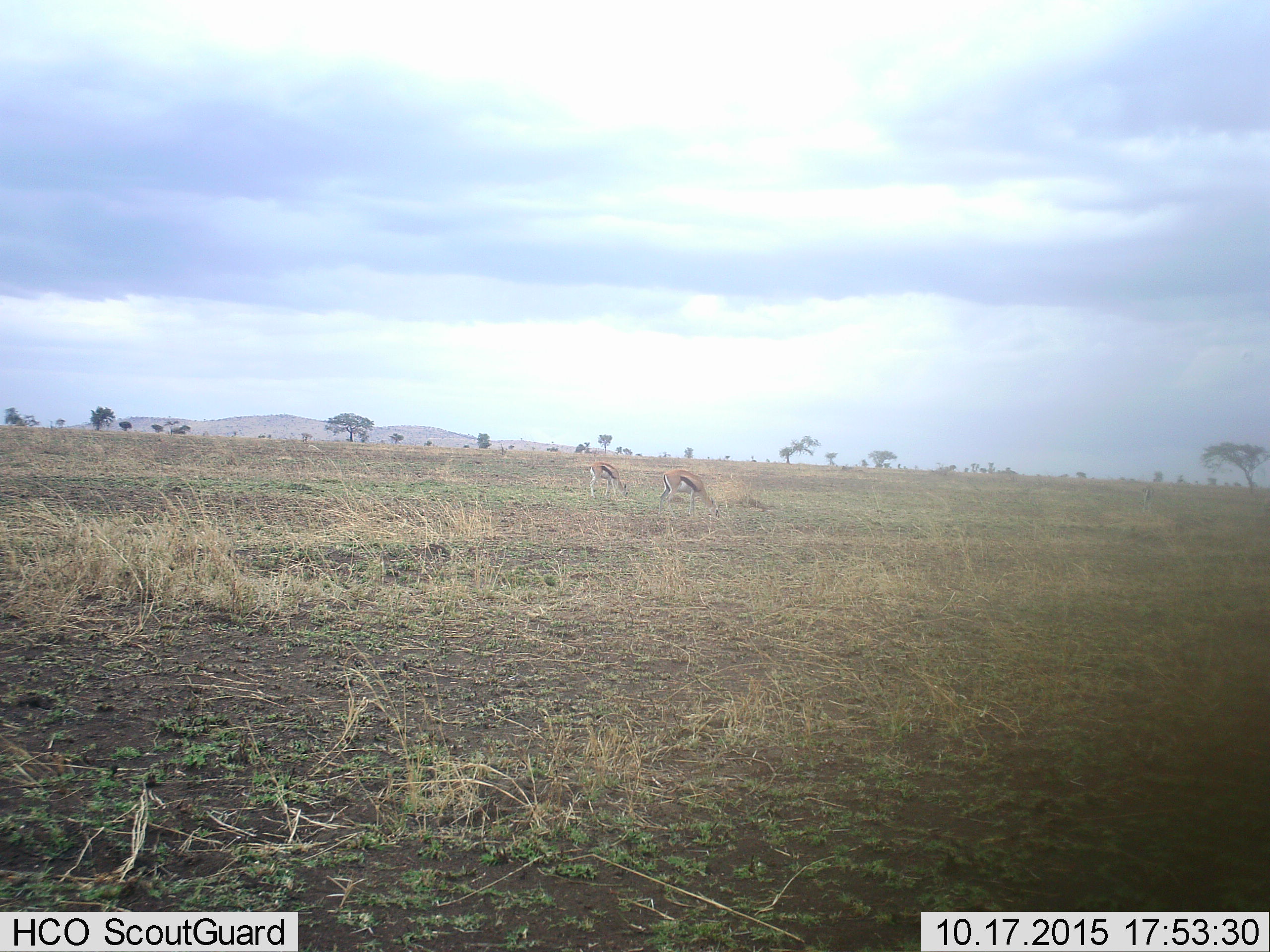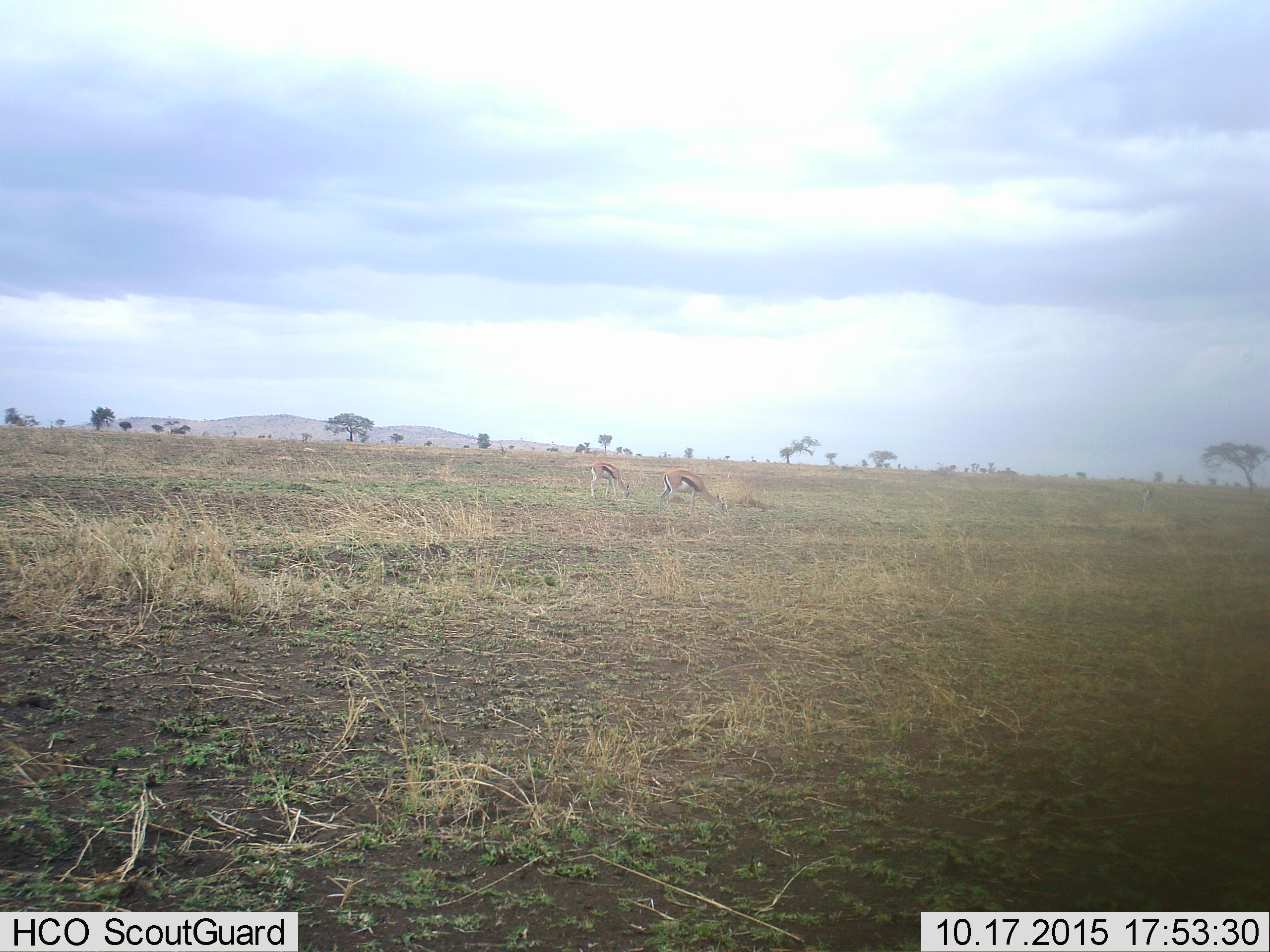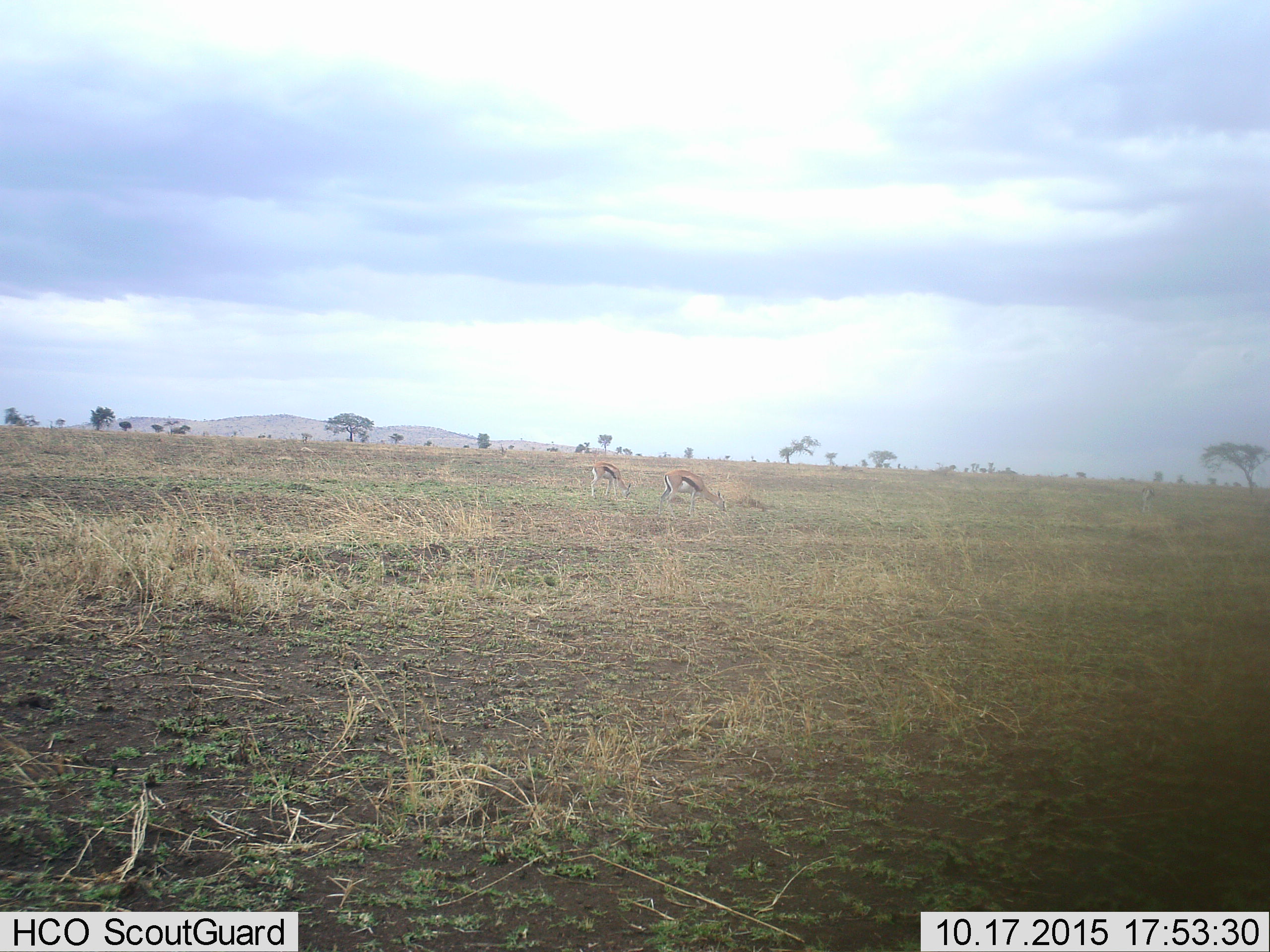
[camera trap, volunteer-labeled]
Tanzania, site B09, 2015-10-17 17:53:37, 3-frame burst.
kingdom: Animalia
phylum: Chordata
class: Mammalia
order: Artiodactyla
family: Bovidae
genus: Eudorcas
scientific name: Eudorcas thomsonii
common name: thomson's gazelle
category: gazellethomsons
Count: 3.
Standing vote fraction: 12%.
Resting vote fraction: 0%.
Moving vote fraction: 0%.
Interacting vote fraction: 0%.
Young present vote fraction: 6%.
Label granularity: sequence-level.